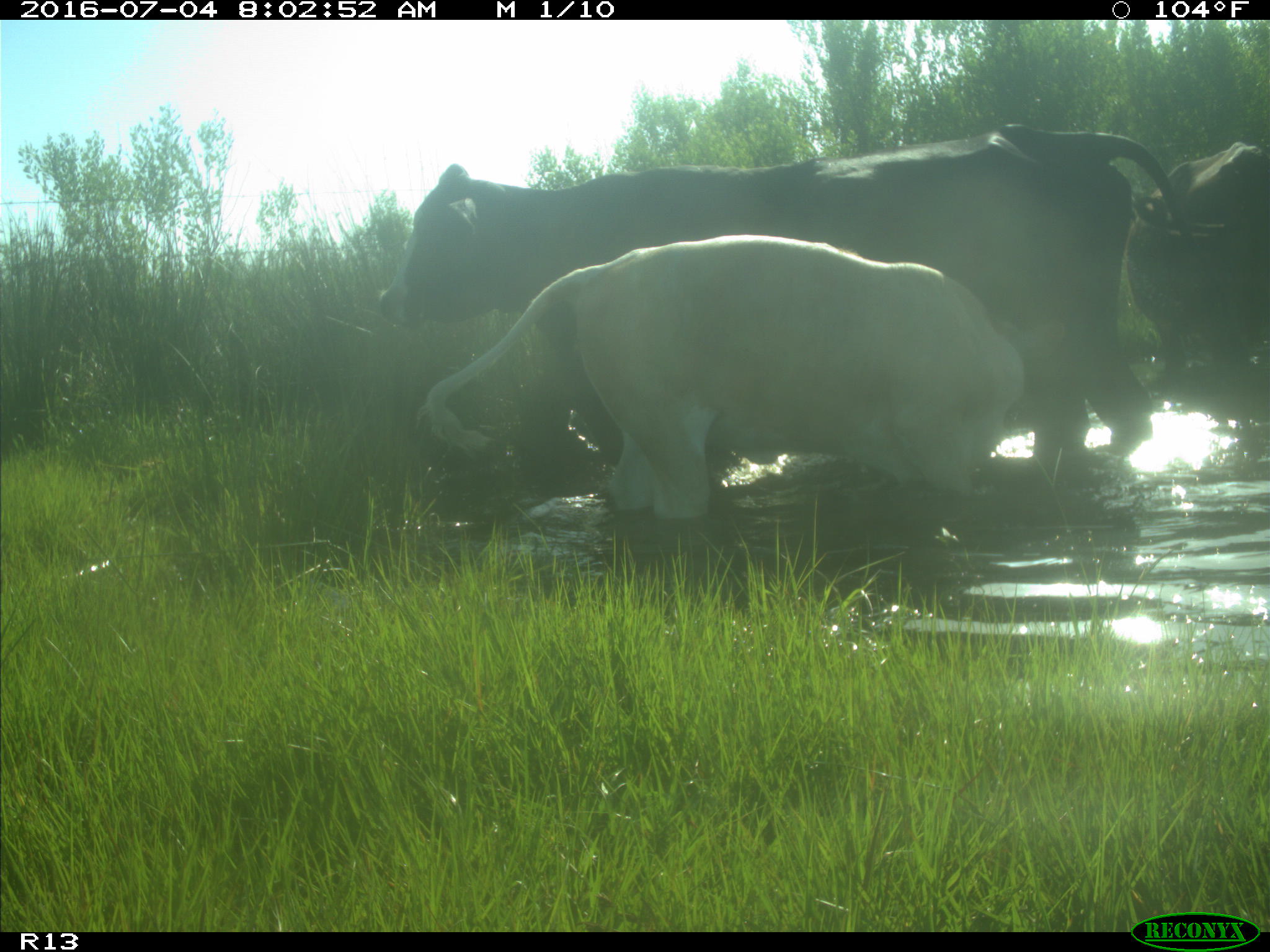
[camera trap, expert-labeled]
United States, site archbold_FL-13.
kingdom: Animalia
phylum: Chordata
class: Mammalia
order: Artiodactyla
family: Bovidae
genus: Bos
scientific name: Bos taurus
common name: domestic cow